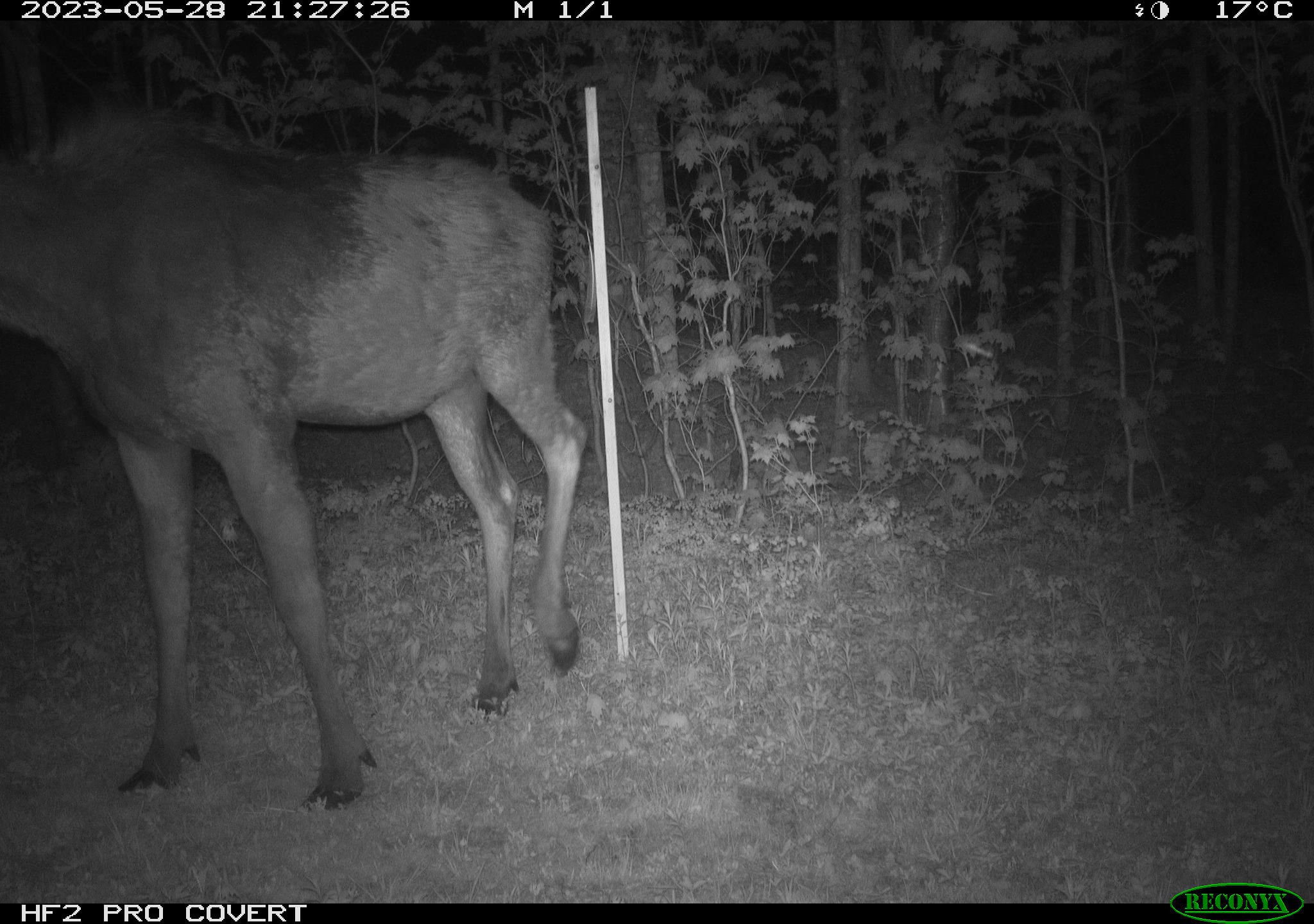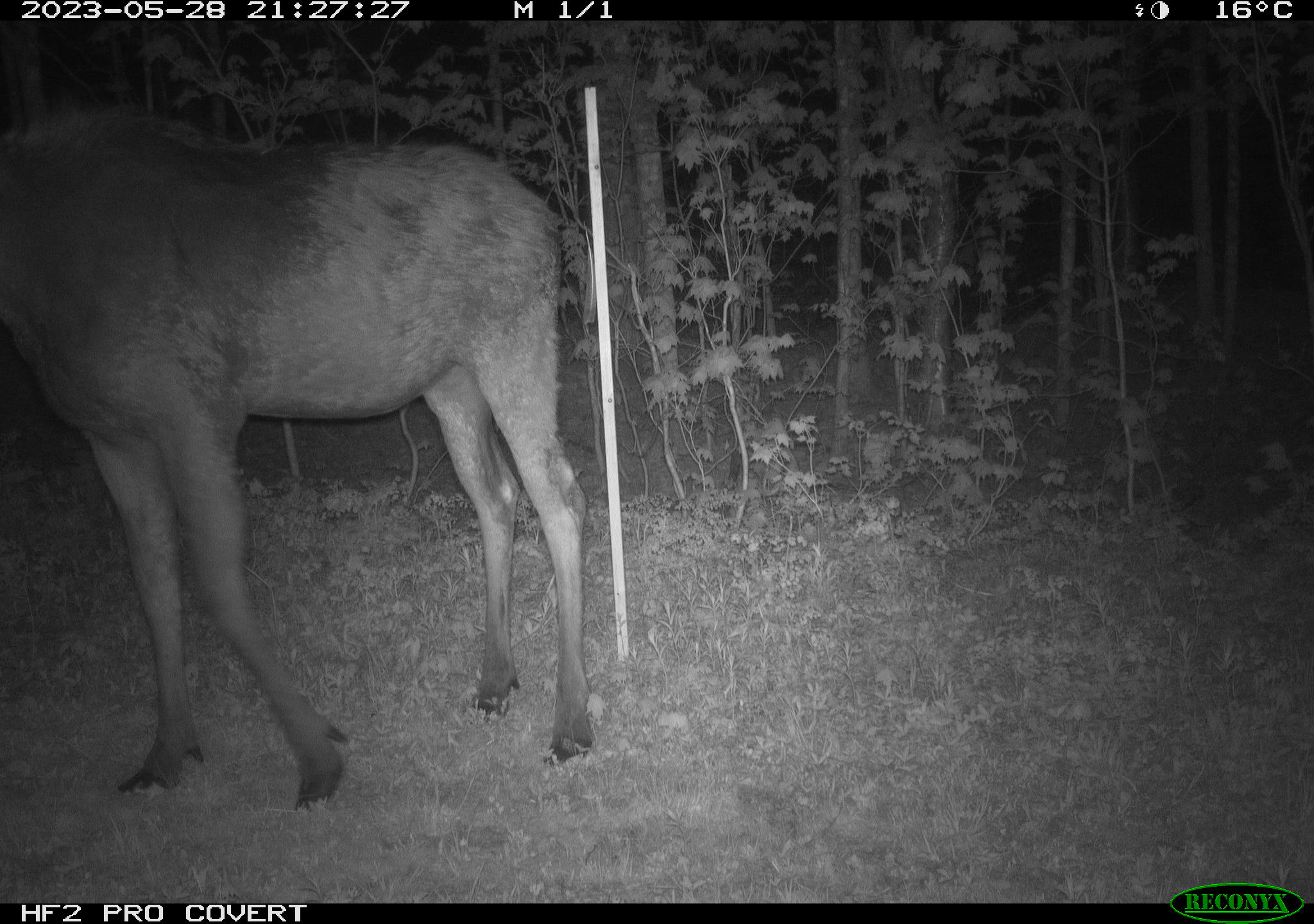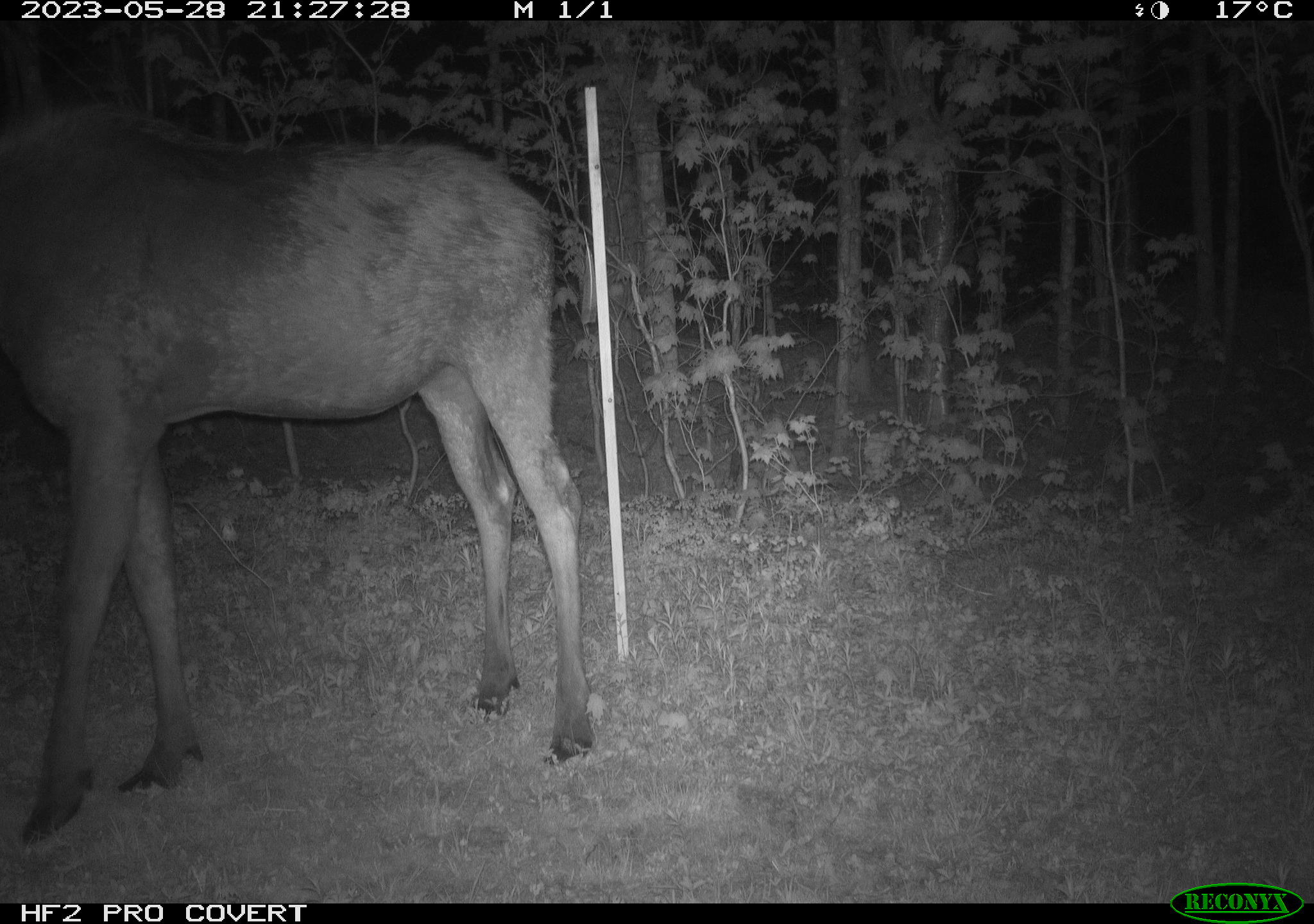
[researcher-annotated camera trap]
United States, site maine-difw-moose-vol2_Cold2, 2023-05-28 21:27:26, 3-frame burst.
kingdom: Animalia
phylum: Chordata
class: Mammalia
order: Artiodactyla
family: Cervidae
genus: Alces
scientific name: Alces alces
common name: moose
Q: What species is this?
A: Moose (Alces alces).